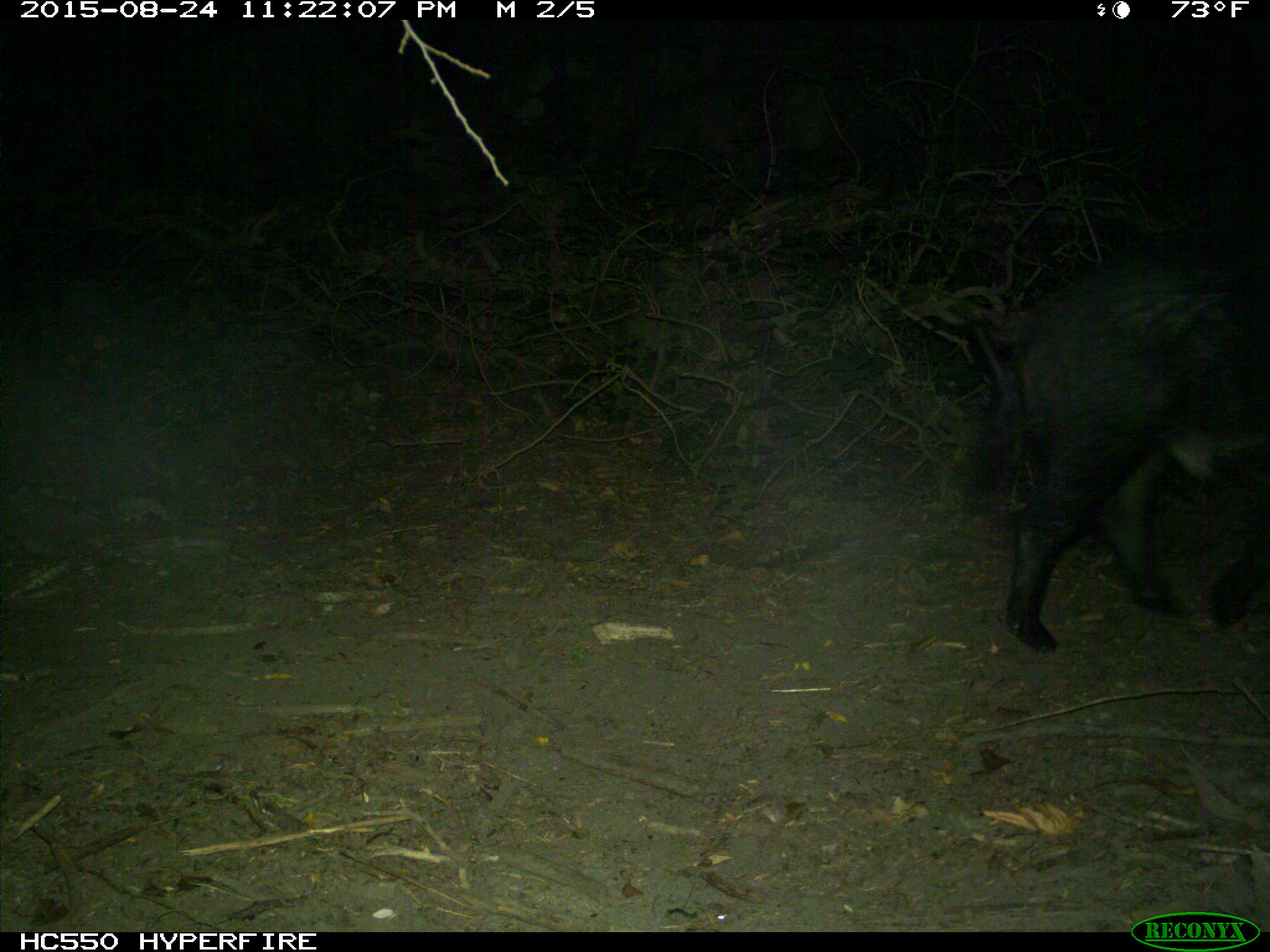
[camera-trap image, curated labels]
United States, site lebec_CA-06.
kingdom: Animalia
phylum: Chordata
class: Mammalia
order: Artiodactyla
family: Suidae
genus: Sus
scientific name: Sus scrofa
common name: wild boar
Sus scrofa (wild boar).